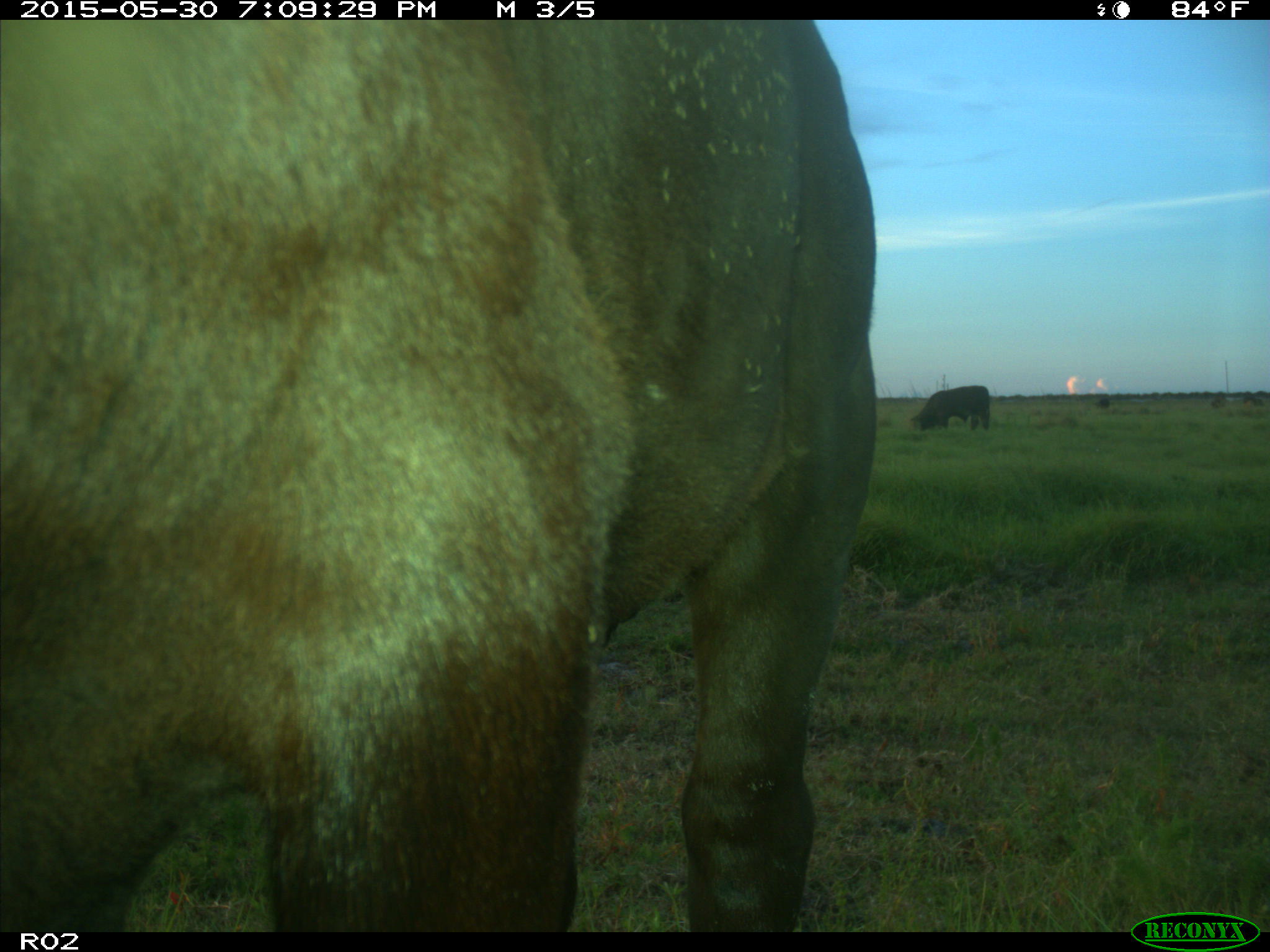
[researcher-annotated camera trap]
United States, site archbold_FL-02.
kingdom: Animalia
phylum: Chordata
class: Mammalia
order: Artiodactyla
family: Bovidae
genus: Bos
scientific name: Bos taurus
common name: domestic cow